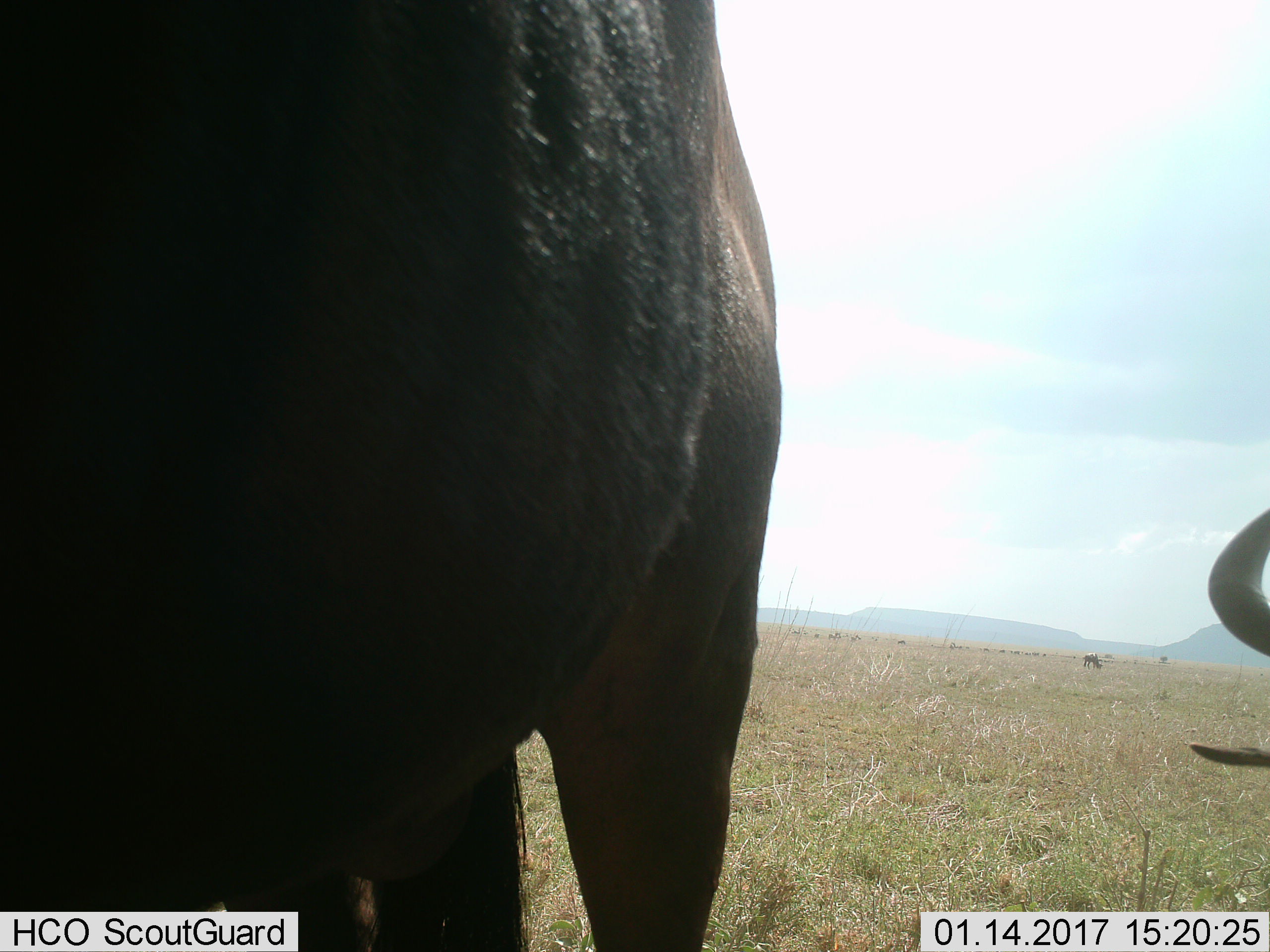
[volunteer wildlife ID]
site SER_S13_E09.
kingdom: Animalia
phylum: Chordata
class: Mammalia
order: Artiodactyla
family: Bovidae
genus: Connochaetes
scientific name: Connochaetes taurinus taurinus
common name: blue wildebeest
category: wildebeestblue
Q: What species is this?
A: Wildebeestblue (blue wildebeest) (Connochaetes taurinus taurinus).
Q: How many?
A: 3.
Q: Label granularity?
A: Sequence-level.